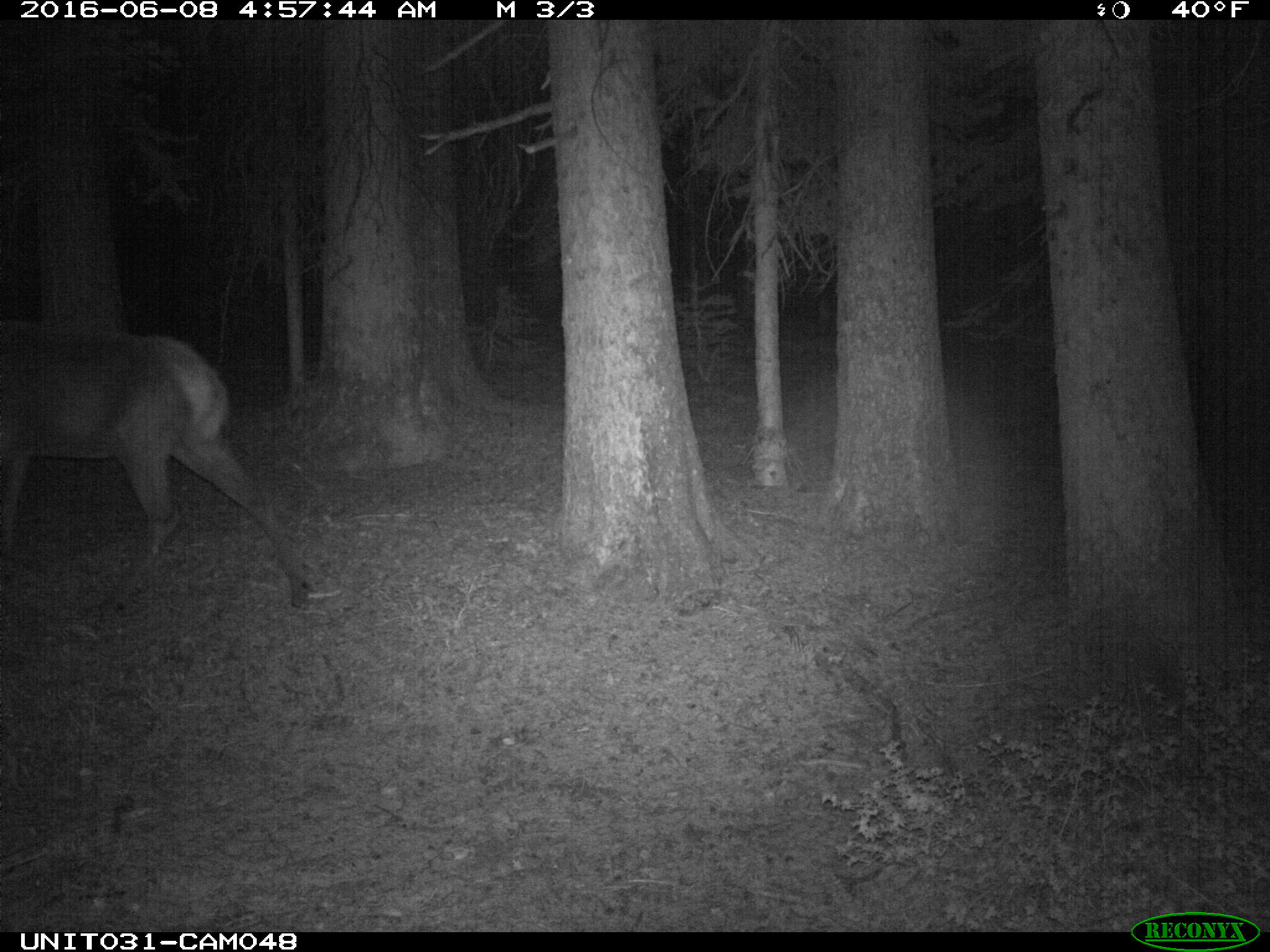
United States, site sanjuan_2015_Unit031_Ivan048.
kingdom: Animalia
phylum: Chordata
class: Mammalia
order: Artiodactyla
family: Cervidae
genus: Cervus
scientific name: Cervus elaphus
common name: red deer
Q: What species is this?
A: Cervus elaphus (red deer).